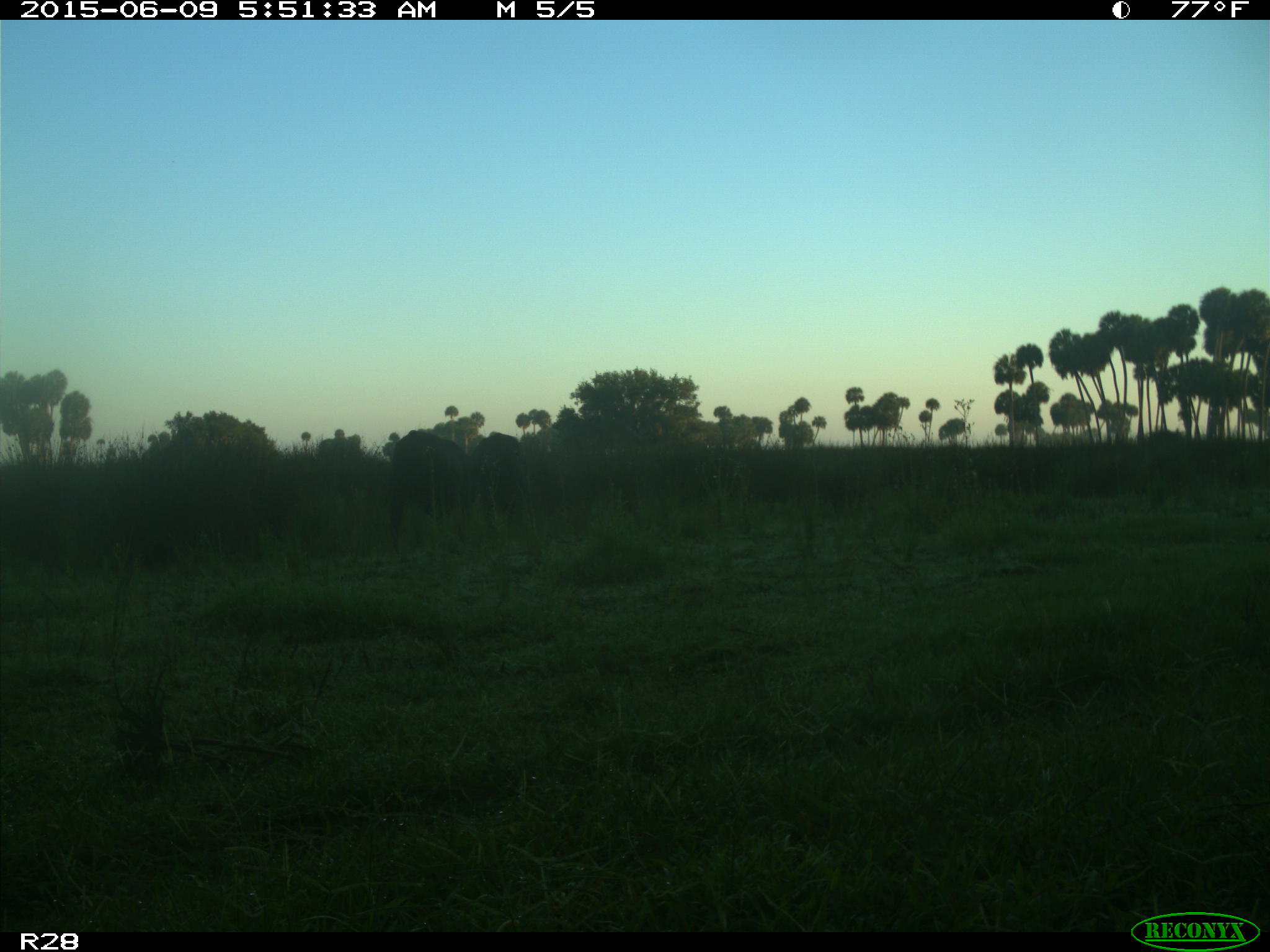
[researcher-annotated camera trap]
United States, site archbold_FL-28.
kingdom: Animalia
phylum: Chordata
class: Mammalia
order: Artiodactyla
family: Bovidae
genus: Bos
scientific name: Bos taurus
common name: domestic cow